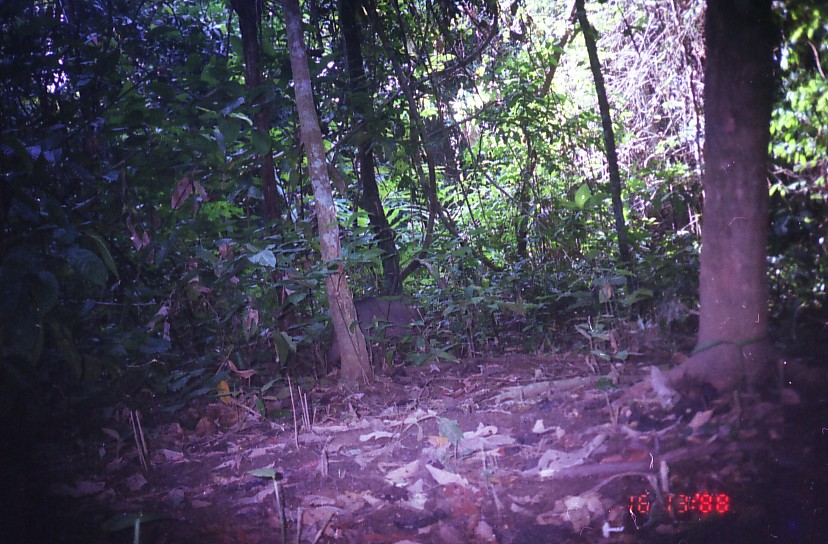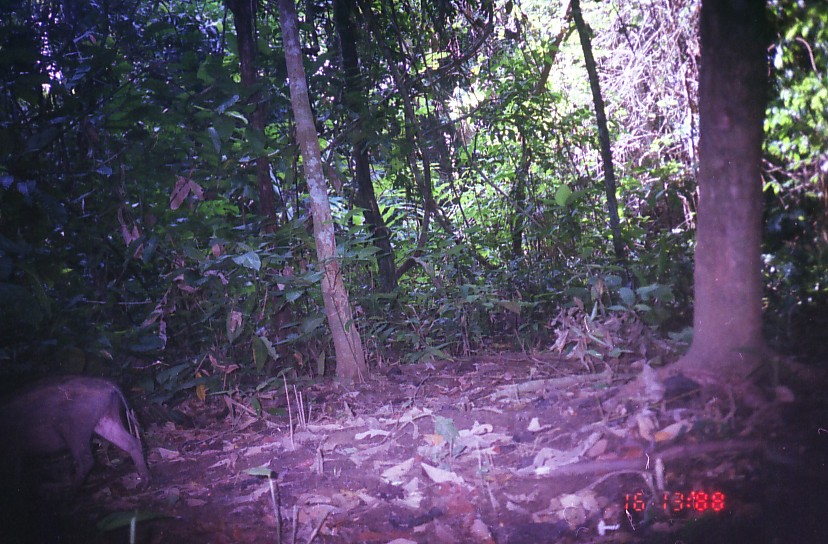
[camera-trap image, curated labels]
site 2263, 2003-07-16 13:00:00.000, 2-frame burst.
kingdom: Animalia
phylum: Chordata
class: Mammalia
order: Artiodactyla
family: Suidae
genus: Sus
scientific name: Sus scrofa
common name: wild boar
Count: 1.